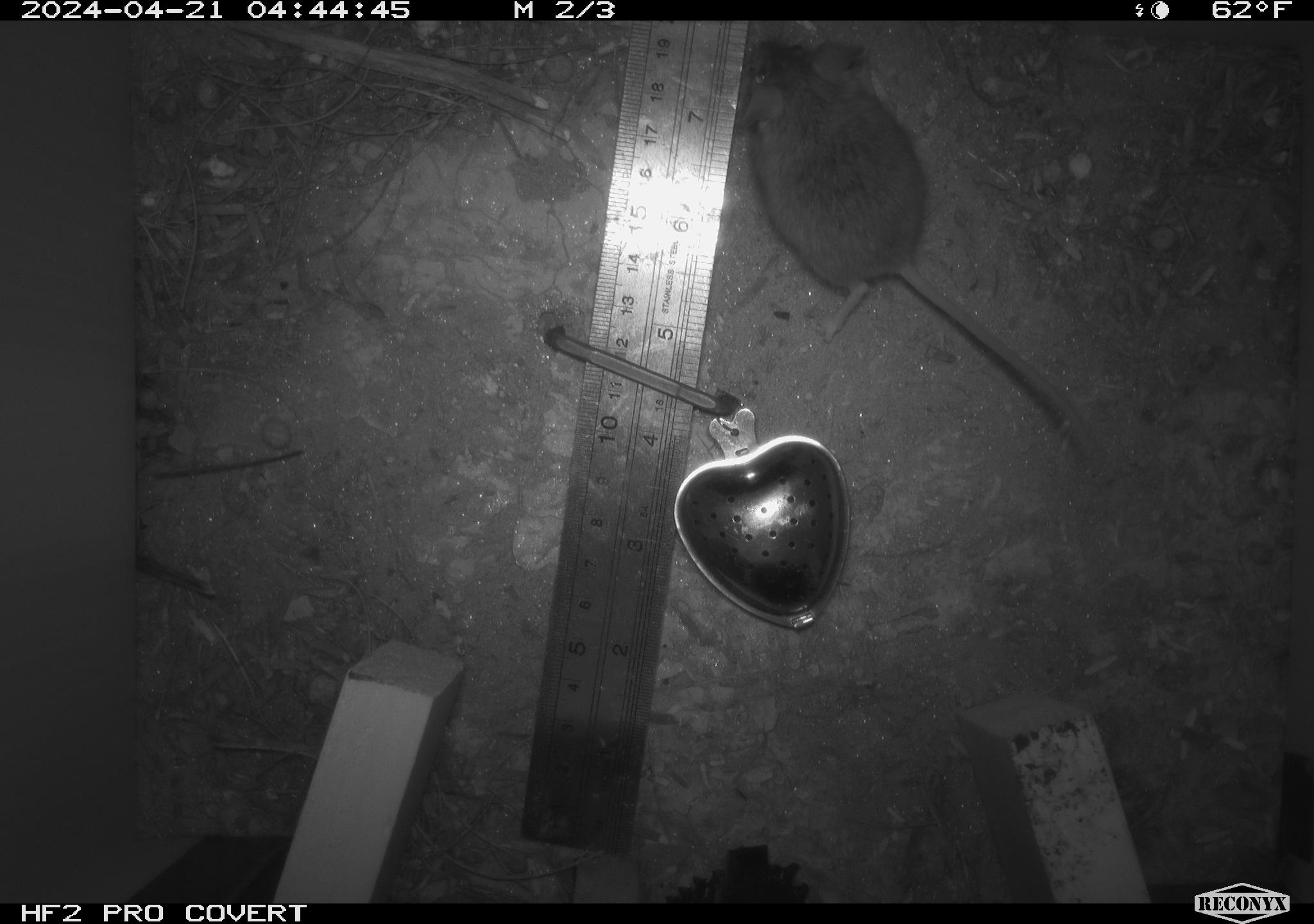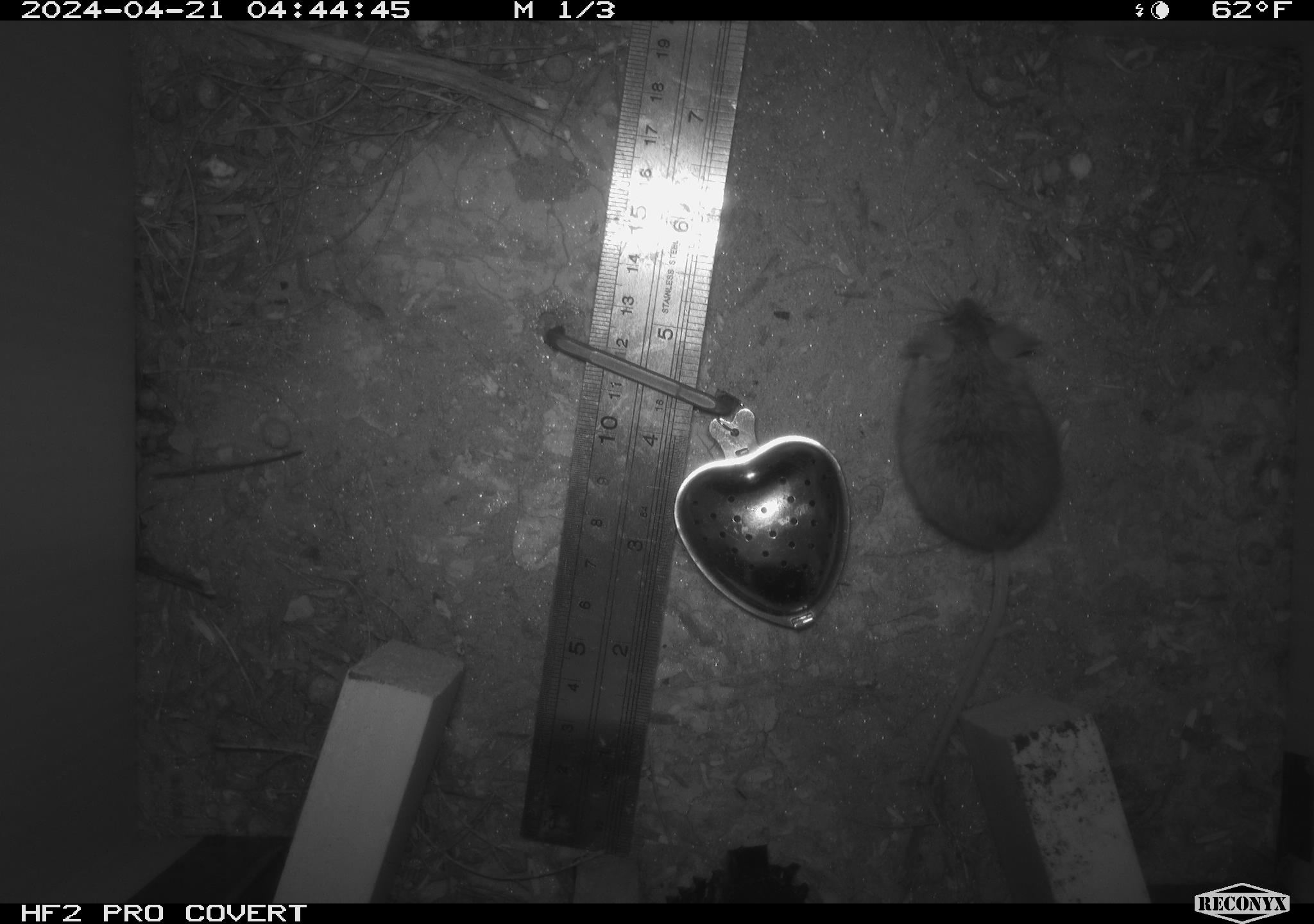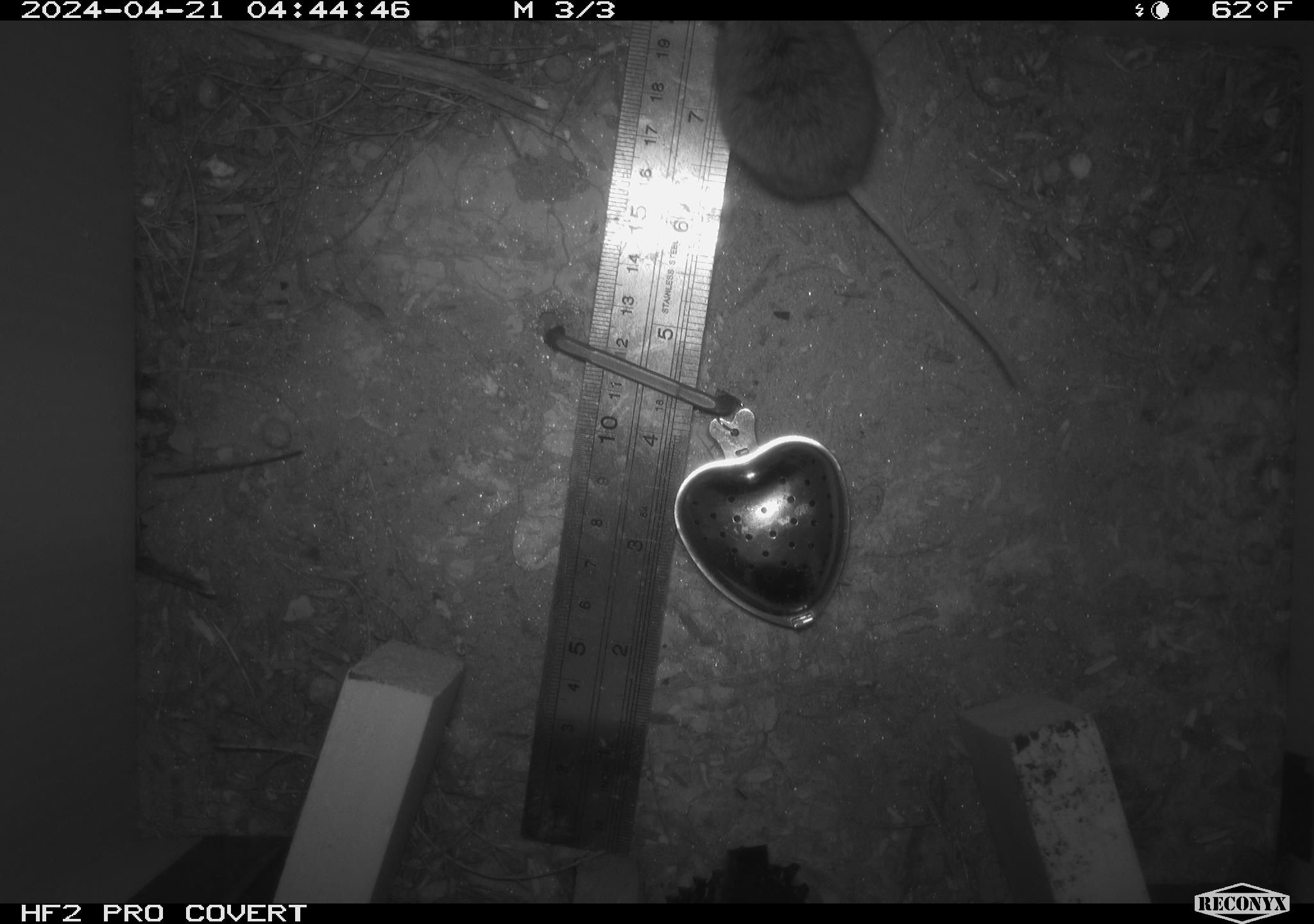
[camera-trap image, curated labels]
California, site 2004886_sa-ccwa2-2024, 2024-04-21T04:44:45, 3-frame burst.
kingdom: Animalia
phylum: Chordata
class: Mammalia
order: Rodentia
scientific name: Rodentia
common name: mouse species